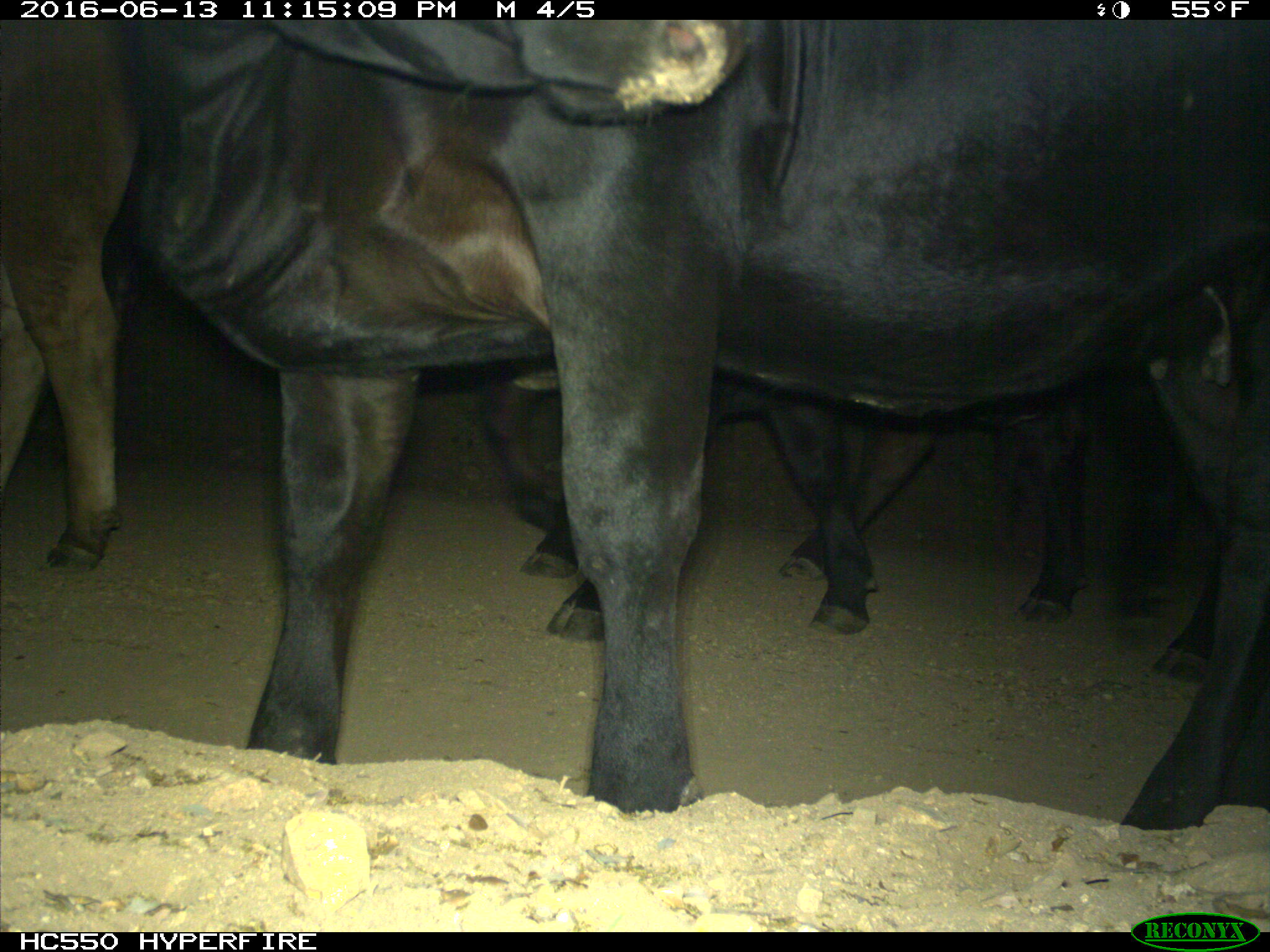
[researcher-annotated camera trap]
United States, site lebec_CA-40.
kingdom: Animalia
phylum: Chordata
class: Mammalia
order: Artiodactyla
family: Bovidae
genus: Bos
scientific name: Bos taurus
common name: domestic cow